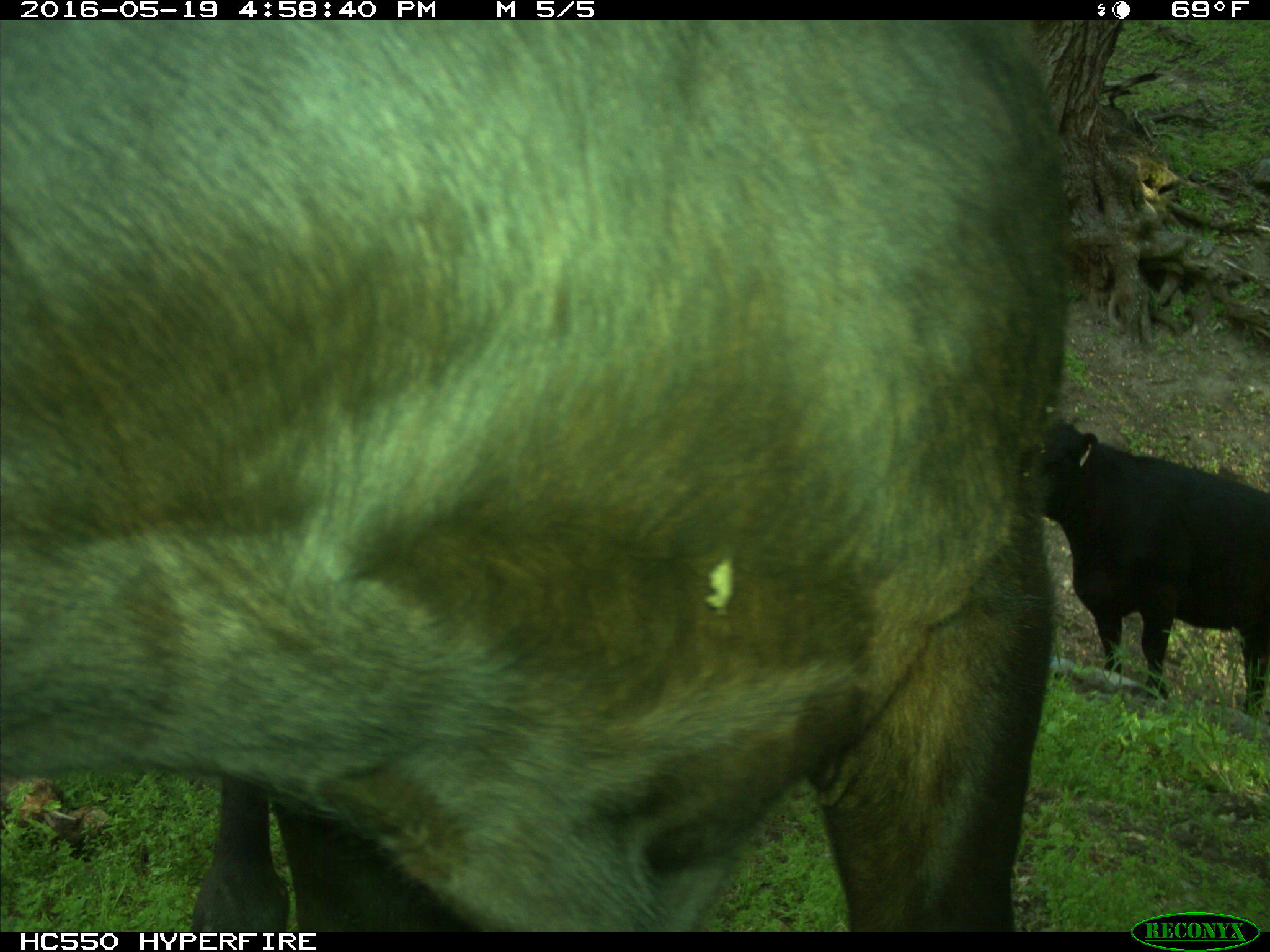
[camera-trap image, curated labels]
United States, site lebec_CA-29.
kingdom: Animalia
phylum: Chordata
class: Mammalia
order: Artiodactyla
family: Bovidae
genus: Bos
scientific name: Bos taurus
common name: domestic cow